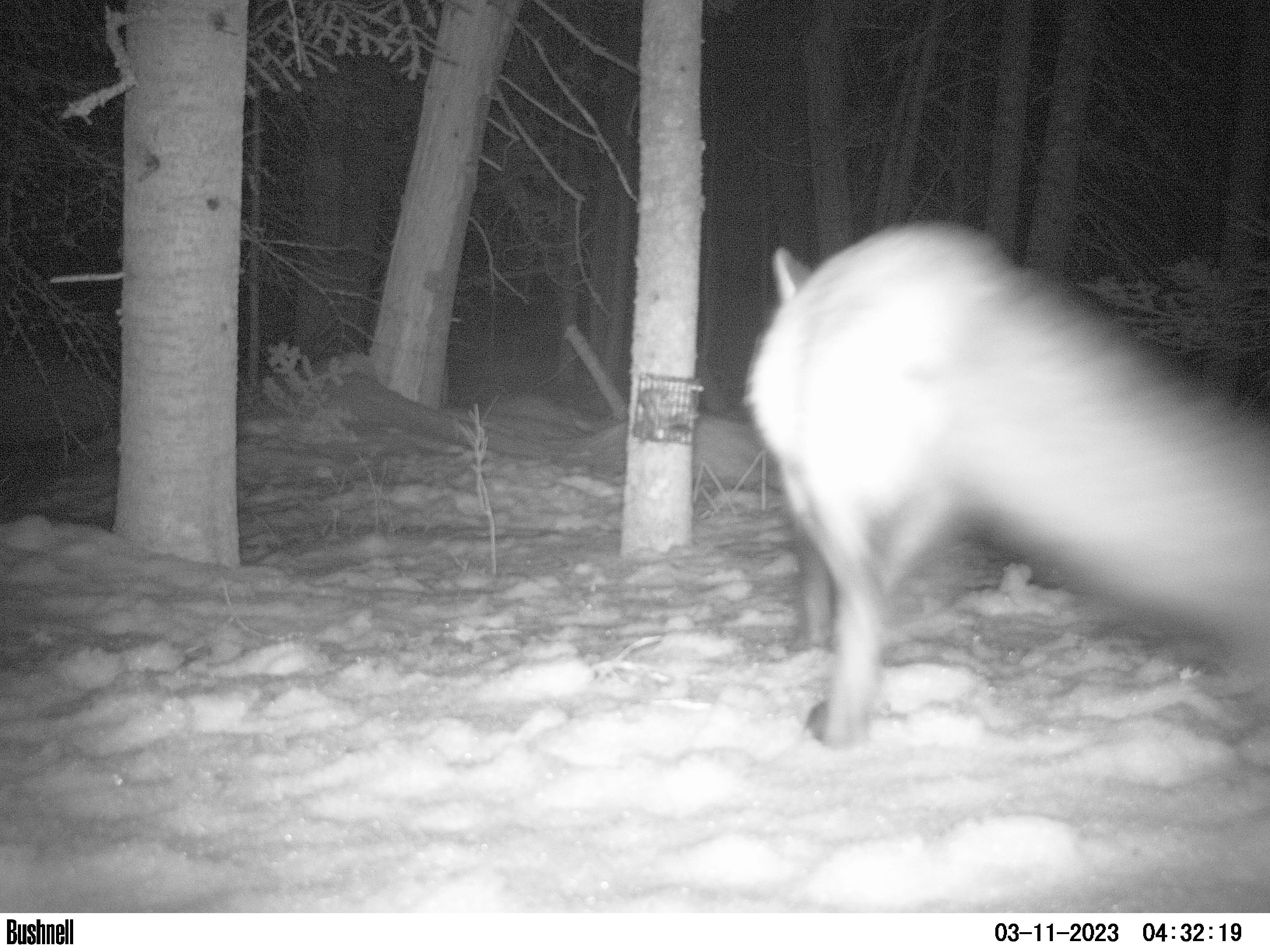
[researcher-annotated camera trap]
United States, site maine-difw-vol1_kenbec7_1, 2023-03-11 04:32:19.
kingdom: Animalia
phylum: Chordata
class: Mammalia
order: Carnivora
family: Canidae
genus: Vulpes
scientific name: Vulpes vulpes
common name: red fox